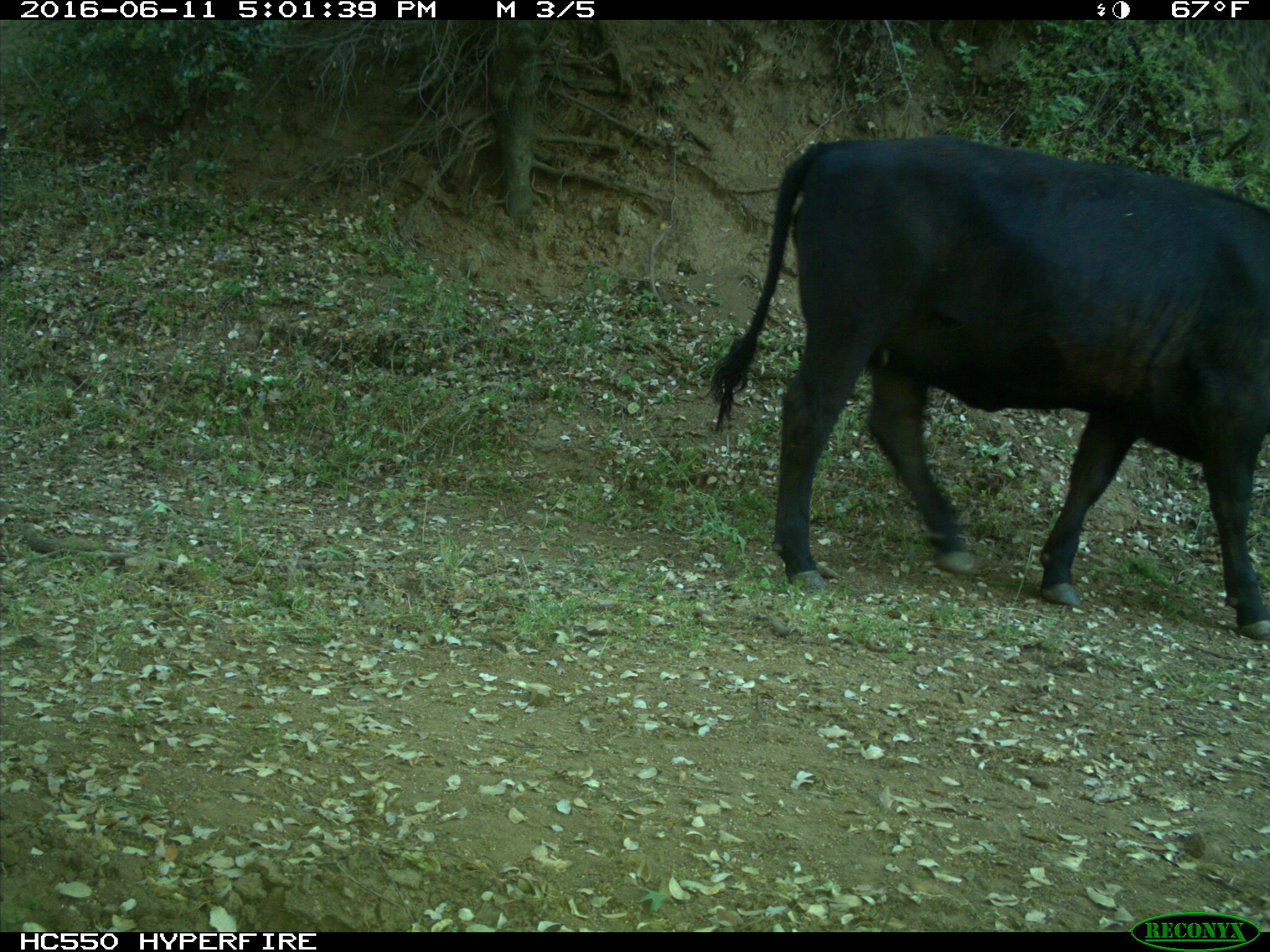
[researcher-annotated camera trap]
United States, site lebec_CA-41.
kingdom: Animalia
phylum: Chordata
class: Mammalia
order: Artiodactyla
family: Bovidae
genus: Bos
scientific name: Bos taurus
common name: domestic cow